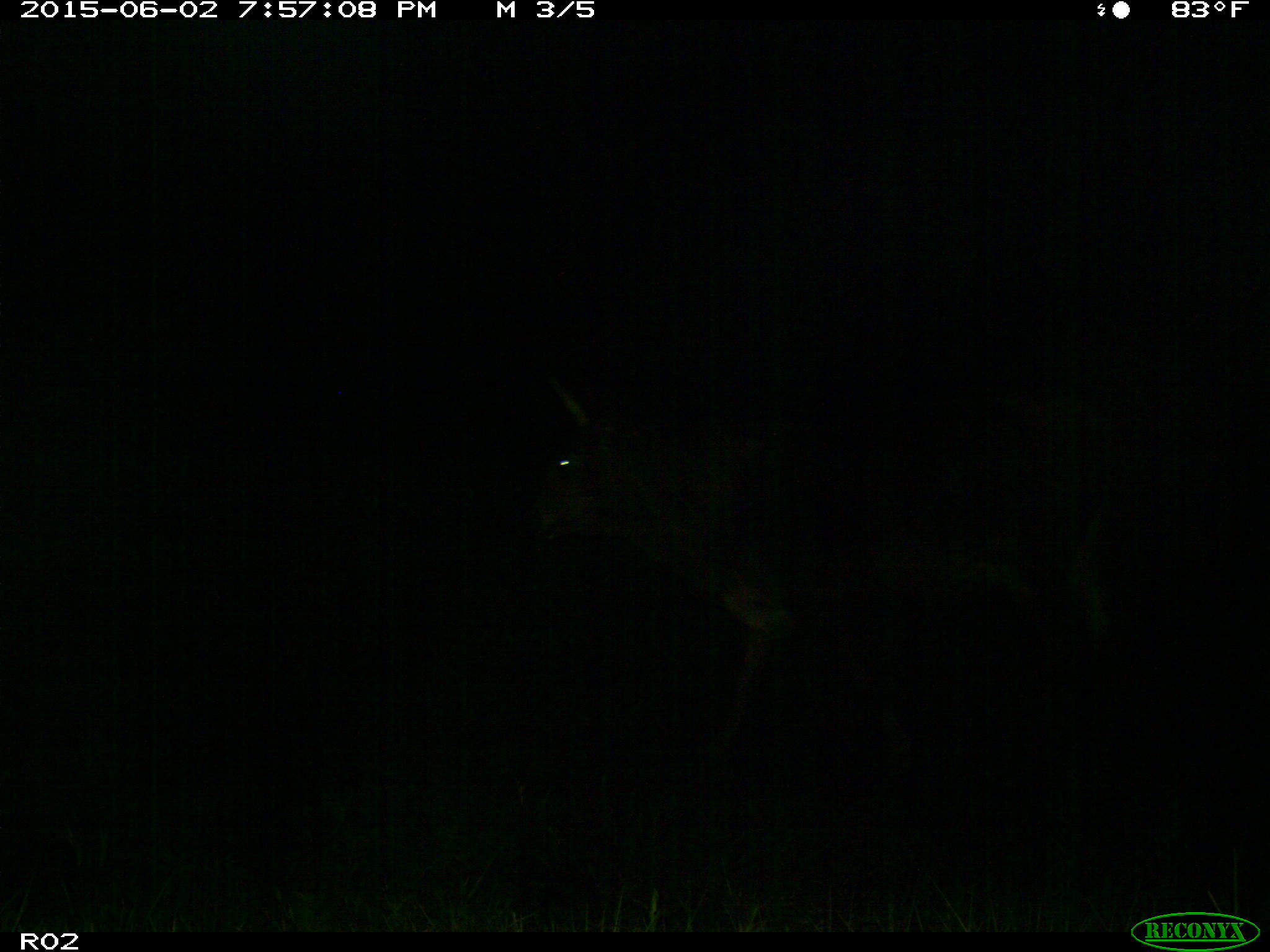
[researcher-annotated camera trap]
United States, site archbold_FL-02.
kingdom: Animalia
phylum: Chordata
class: Mammalia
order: Artiodactyla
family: Bovidae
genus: Bos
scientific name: Bos taurus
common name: domestic cow